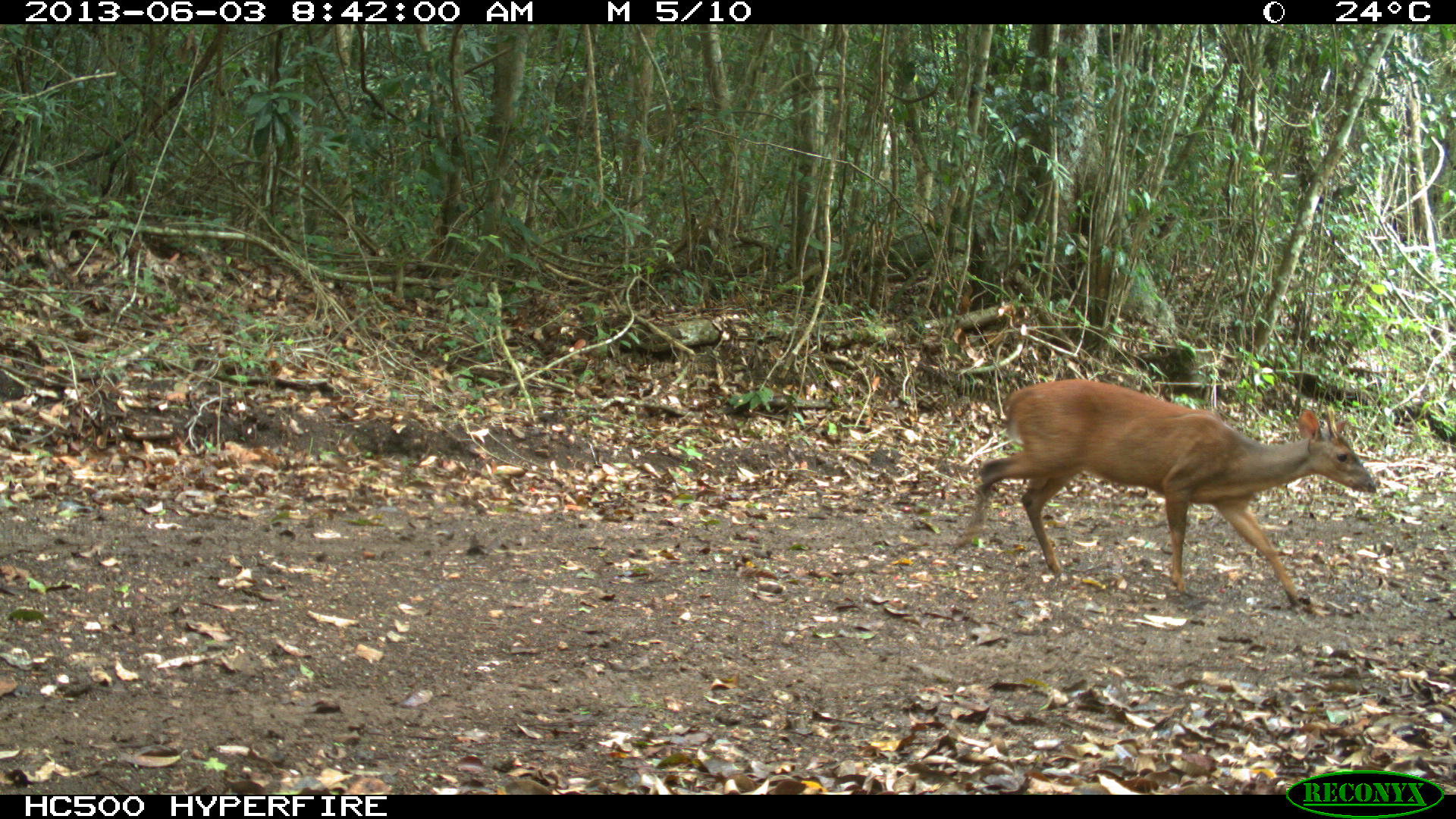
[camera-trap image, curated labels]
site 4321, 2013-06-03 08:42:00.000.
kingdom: Animalia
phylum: Chordata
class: Mammalia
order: Artiodactyla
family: Cervidae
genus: Mazama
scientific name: Mazama temama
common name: central american red brocket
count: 1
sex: male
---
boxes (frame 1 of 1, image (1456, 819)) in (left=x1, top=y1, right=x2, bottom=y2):
mazama temama: (left=950, top=378, right=1377, bottom=613)